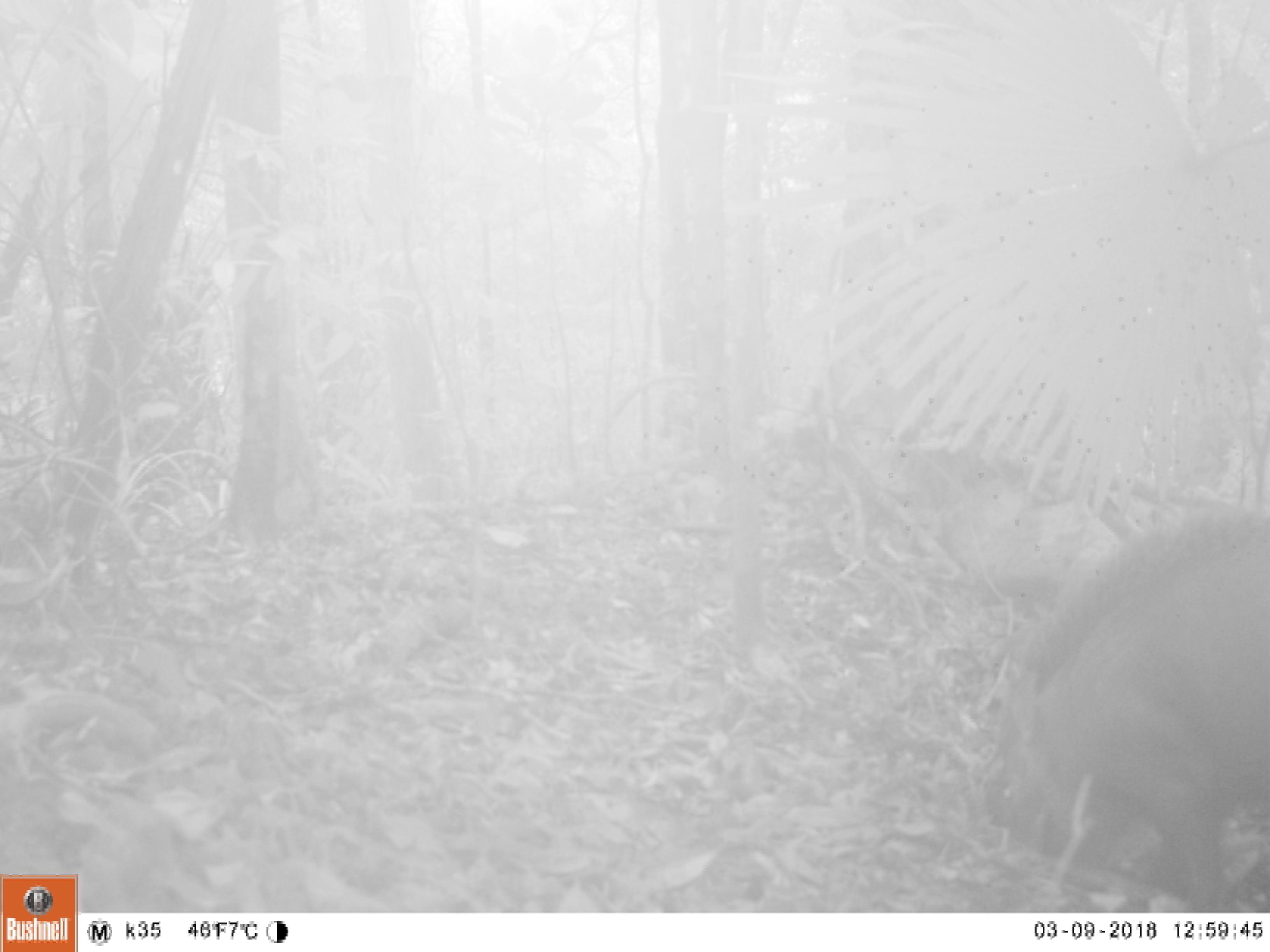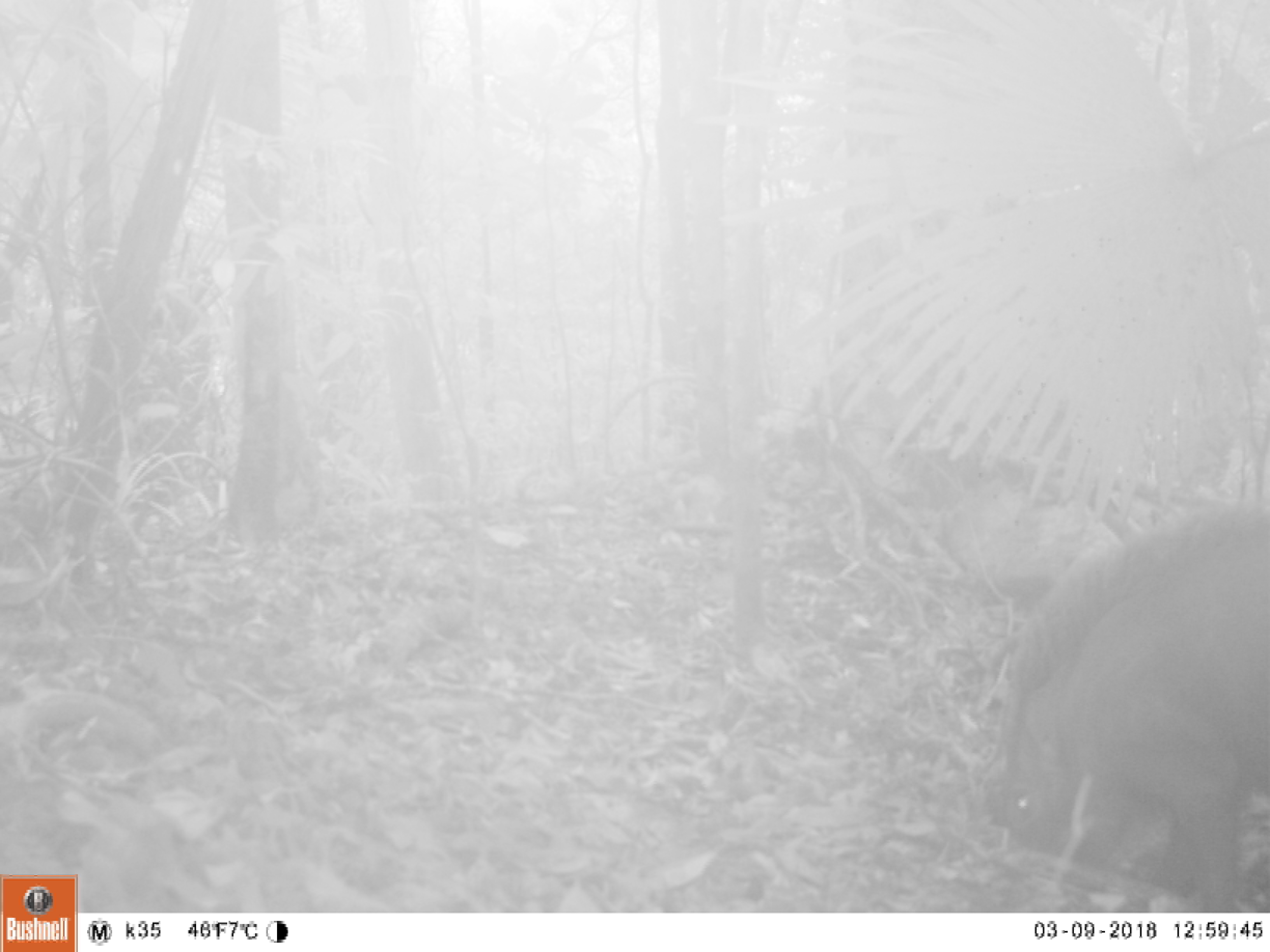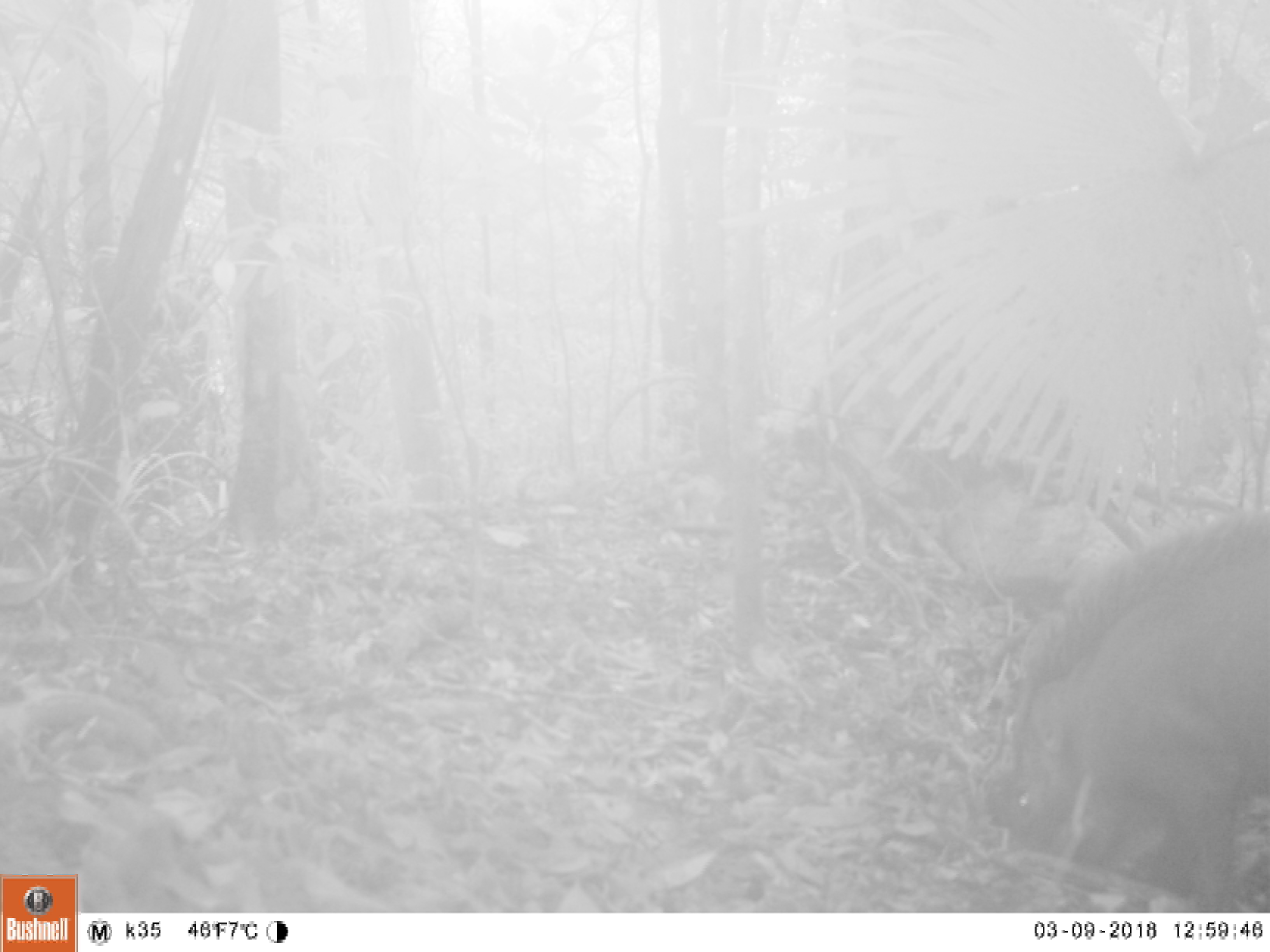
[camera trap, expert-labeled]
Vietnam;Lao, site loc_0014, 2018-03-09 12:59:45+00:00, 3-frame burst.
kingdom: Animalia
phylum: Chordata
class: Mammalia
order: Artiodactyla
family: Suidae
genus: Sus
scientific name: Sus scrofa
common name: eurasian wild pig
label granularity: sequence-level